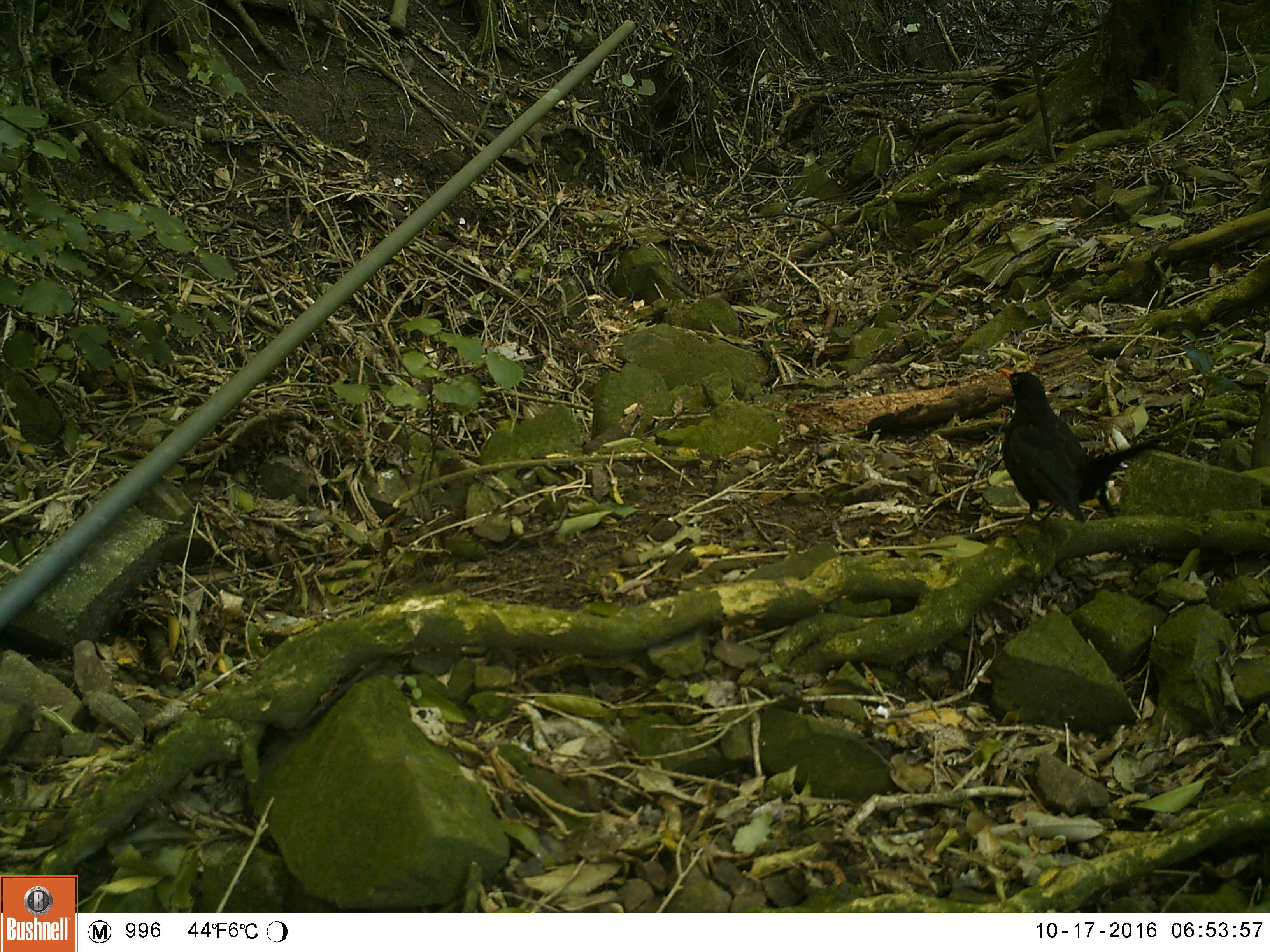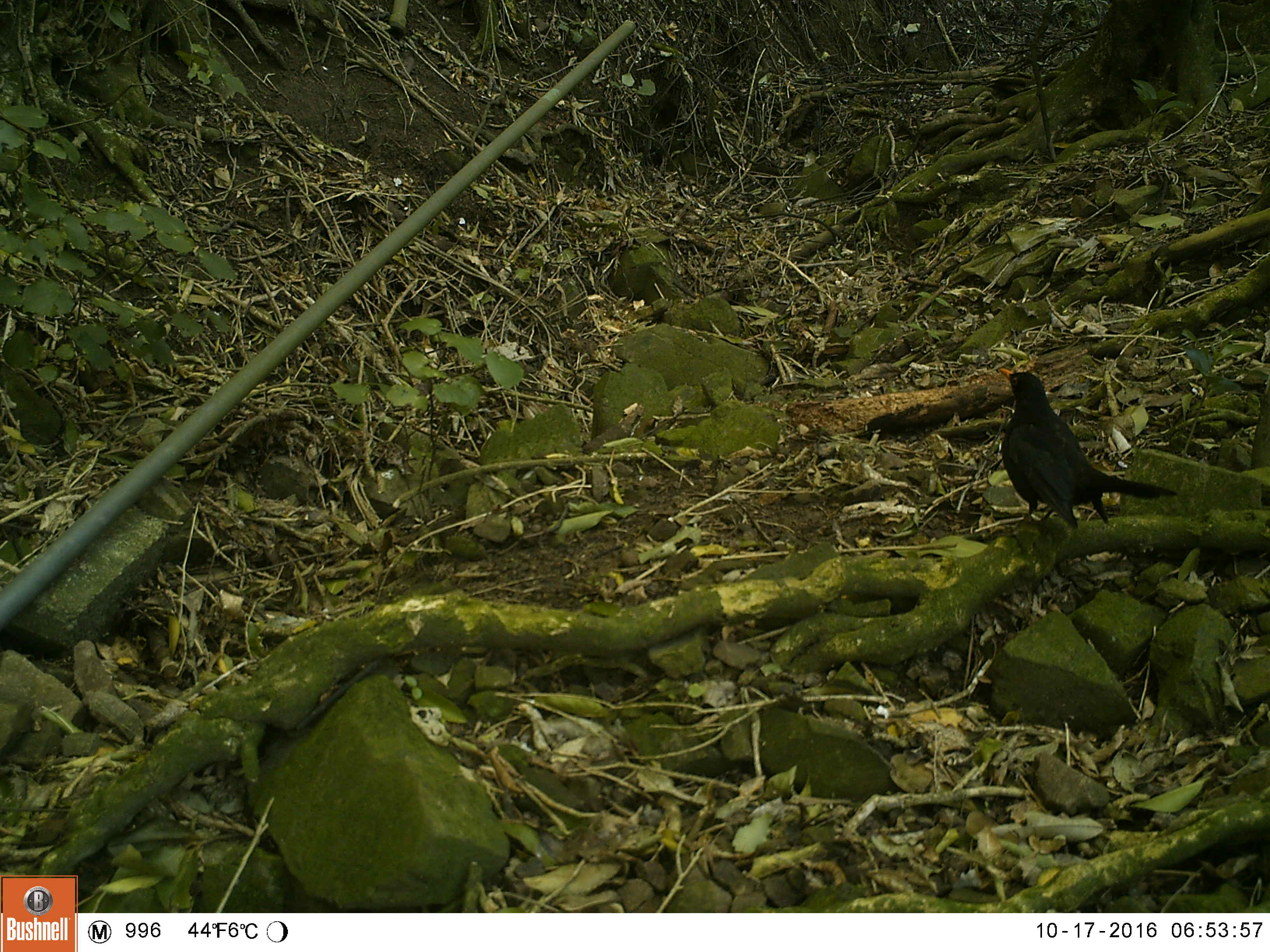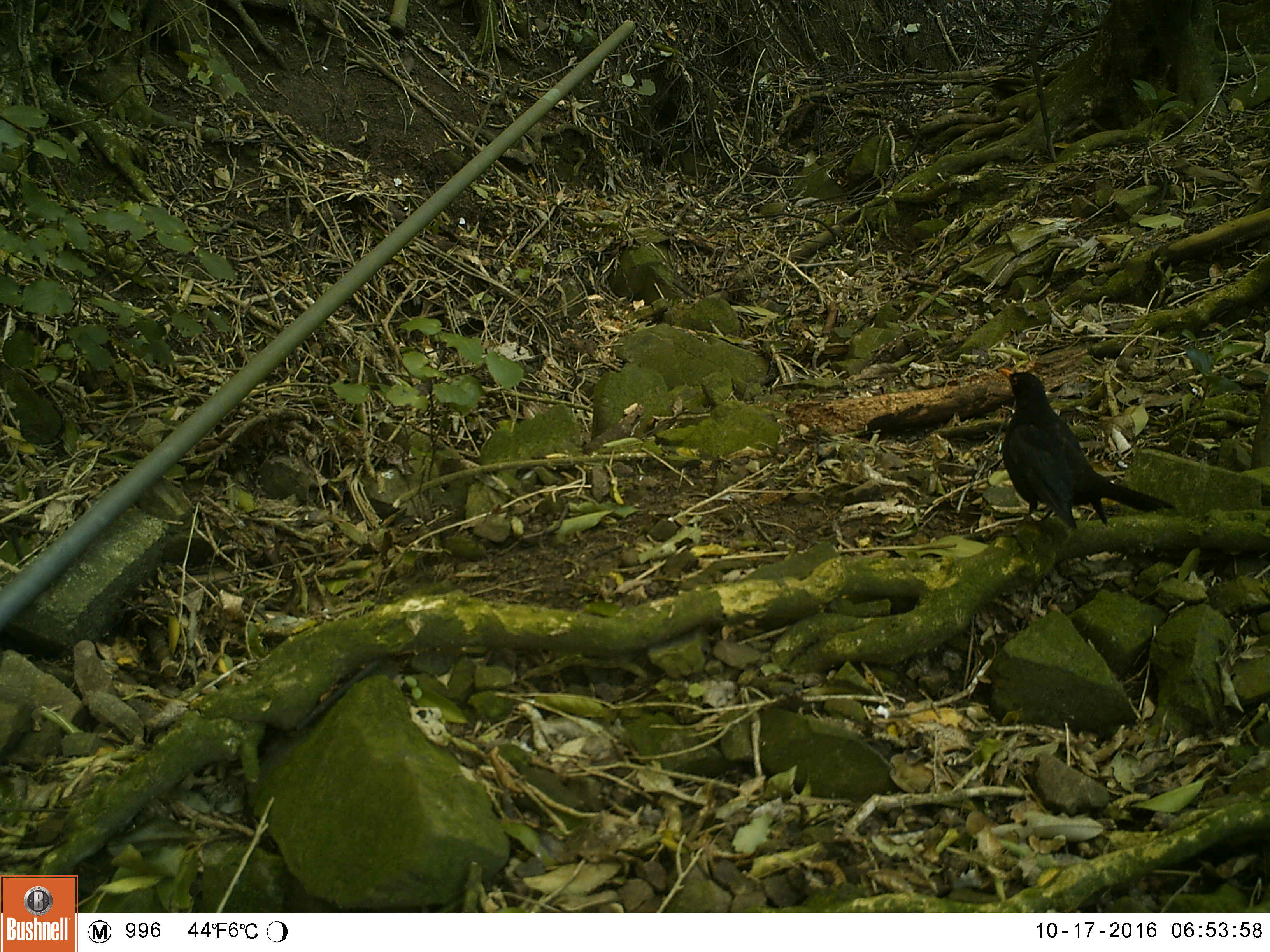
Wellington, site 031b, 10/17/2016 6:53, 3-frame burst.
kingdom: Animalia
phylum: Chordata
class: Aves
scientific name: Aves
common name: bird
Bird (Aves).